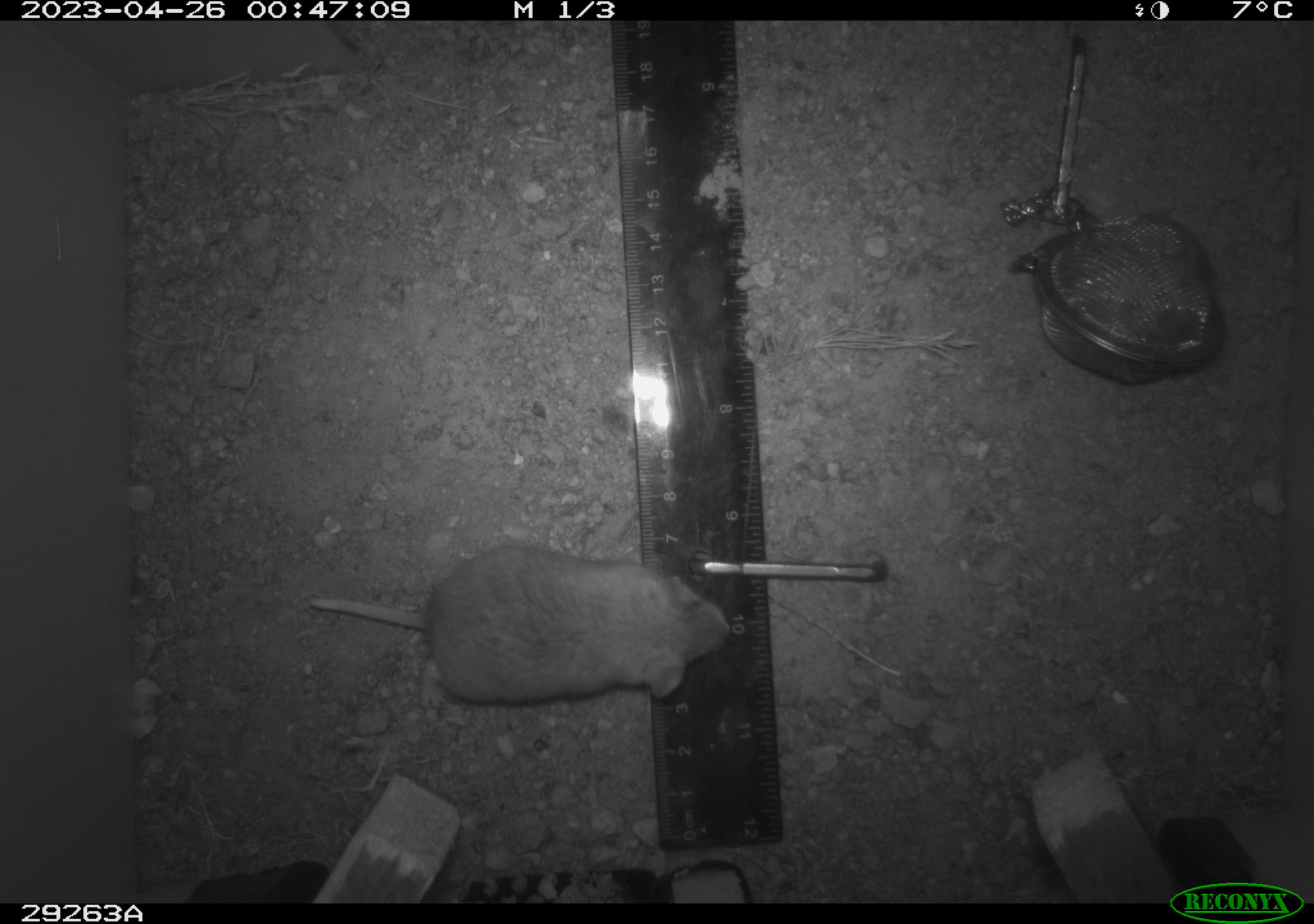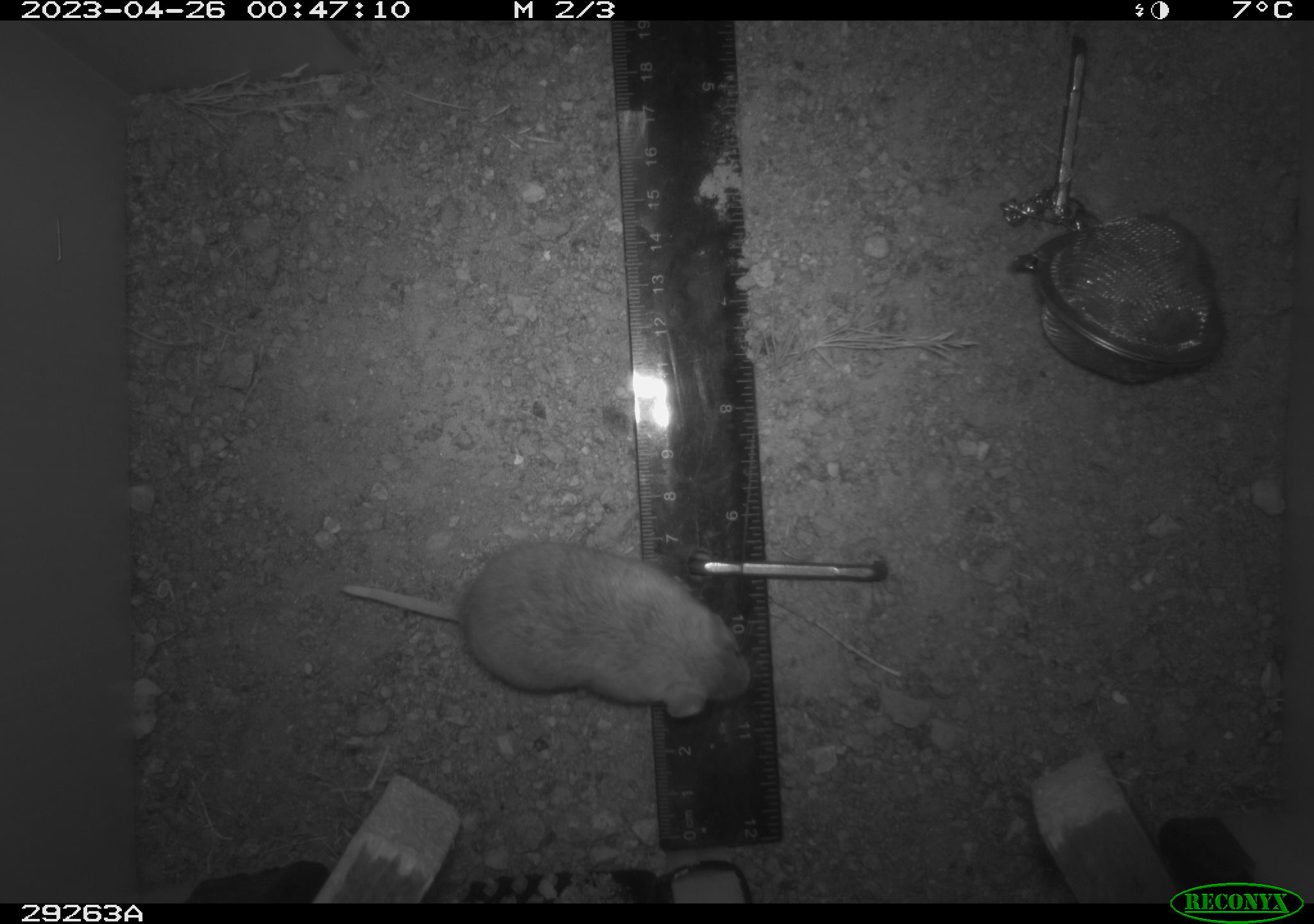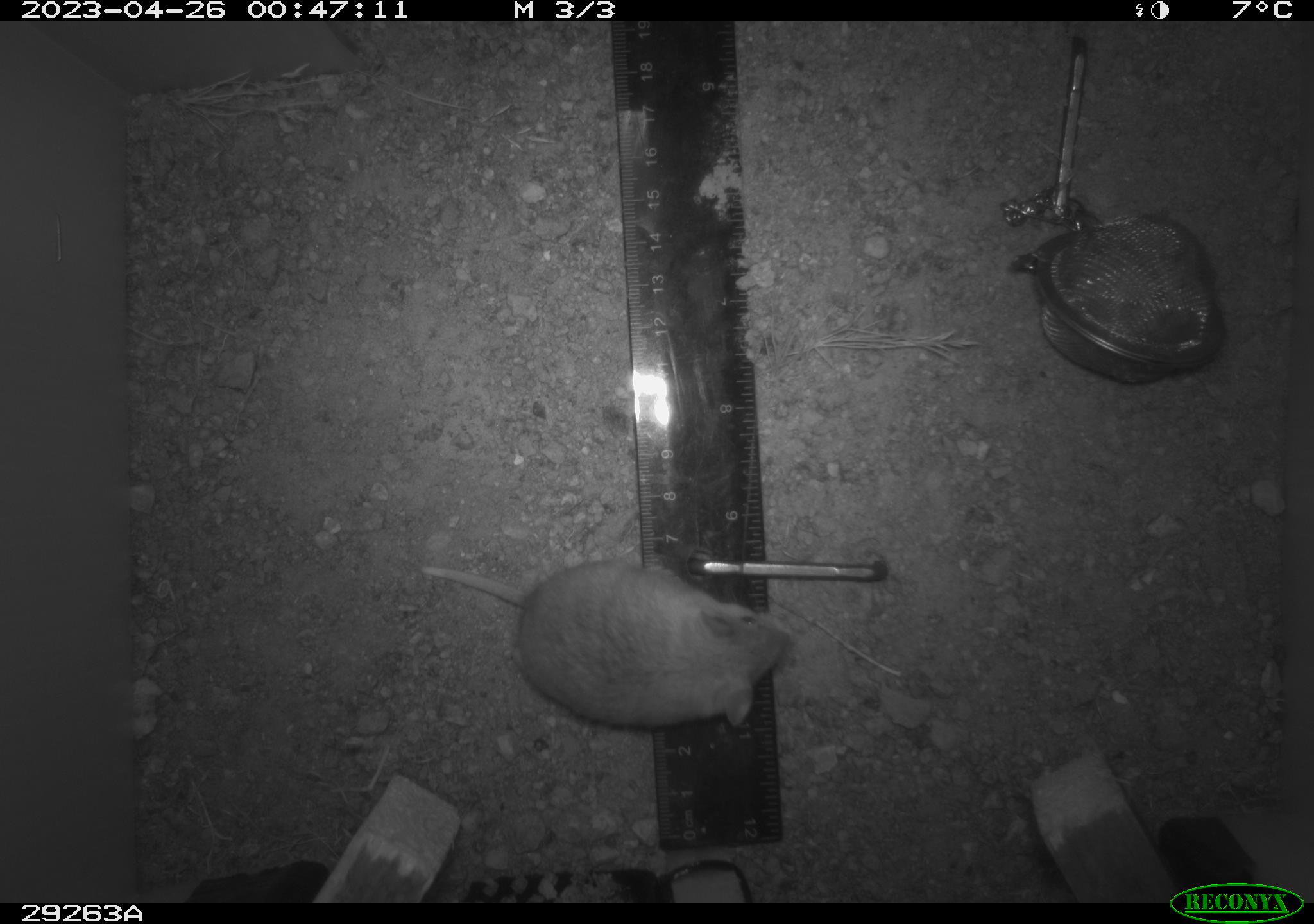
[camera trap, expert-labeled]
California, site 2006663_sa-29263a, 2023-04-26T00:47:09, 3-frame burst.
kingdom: Animalia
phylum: Chordata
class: Mammalia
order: Rodentia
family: Cricetidae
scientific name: Arvicolinae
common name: voles, lemmings, and muskrats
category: arvicolinae subfamily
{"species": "arvicolinae subfamily (voles, lemmings, and muskrats) (Arvicolinae)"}